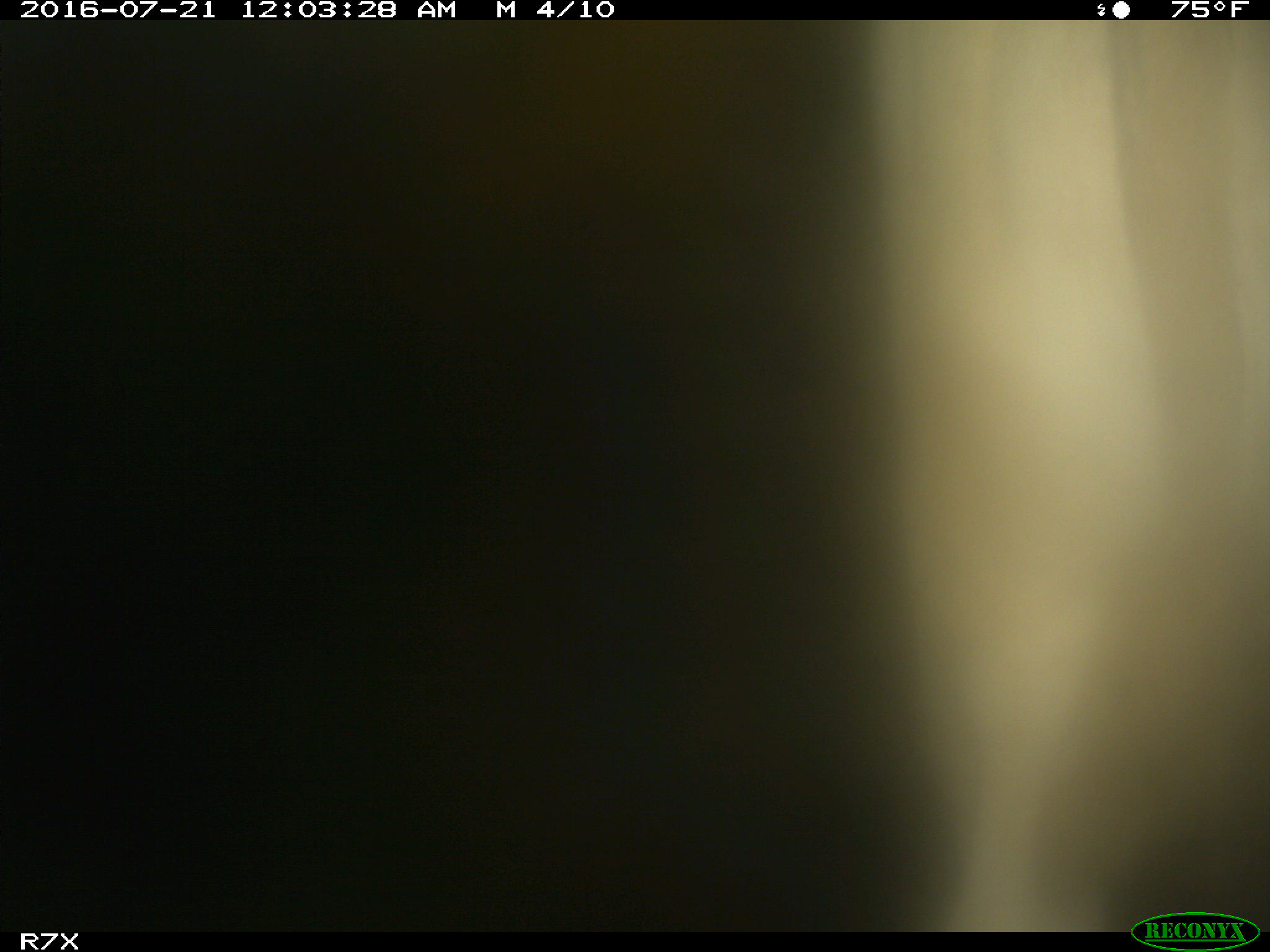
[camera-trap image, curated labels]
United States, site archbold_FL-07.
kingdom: Animalia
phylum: Chordata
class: Mammalia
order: Artiodactyla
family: Bovidae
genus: Bos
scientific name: Bos taurus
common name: domestic cow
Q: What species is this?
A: Bos taurus (domestic cow).